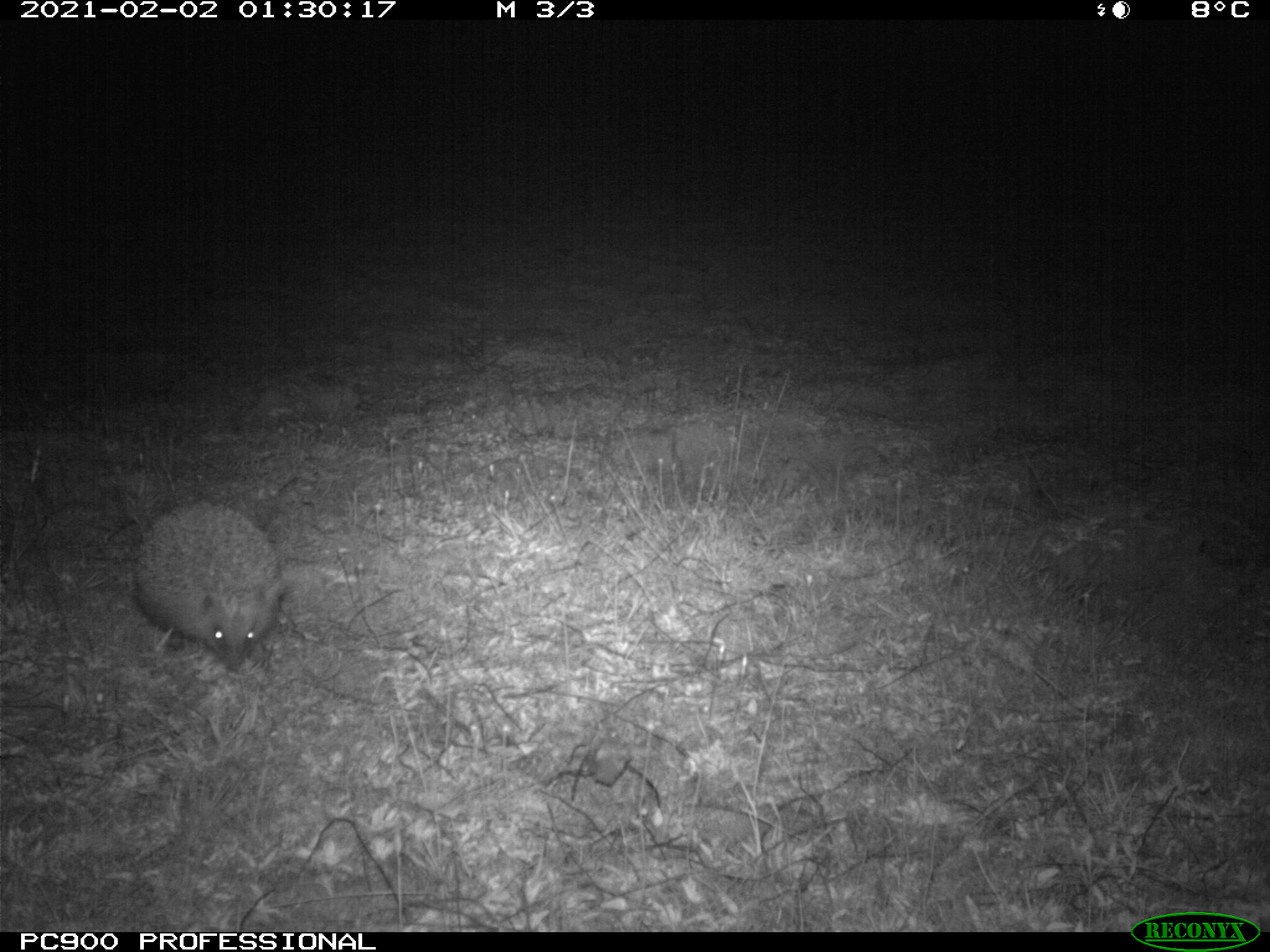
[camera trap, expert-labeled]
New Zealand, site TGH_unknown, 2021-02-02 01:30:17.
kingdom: Animalia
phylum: Chordata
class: Mammalia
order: Eulipotyphla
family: Erinaceidae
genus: Erinaceus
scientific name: Erinaceus europaeus europaeus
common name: european hedgehog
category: hedgehog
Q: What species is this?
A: Hedgehog (european hedgehog) (Erinaceus europaeus europaeus).